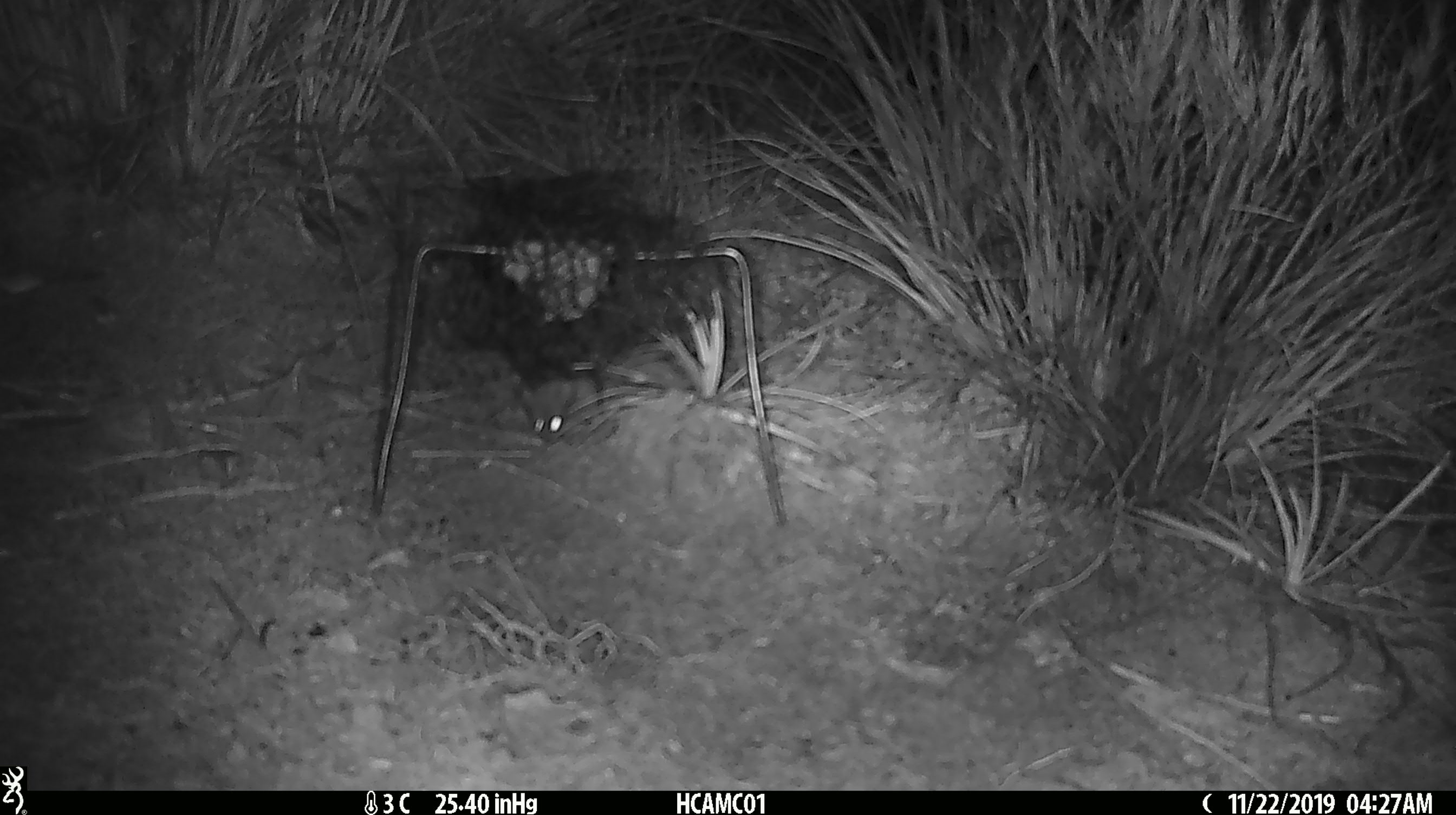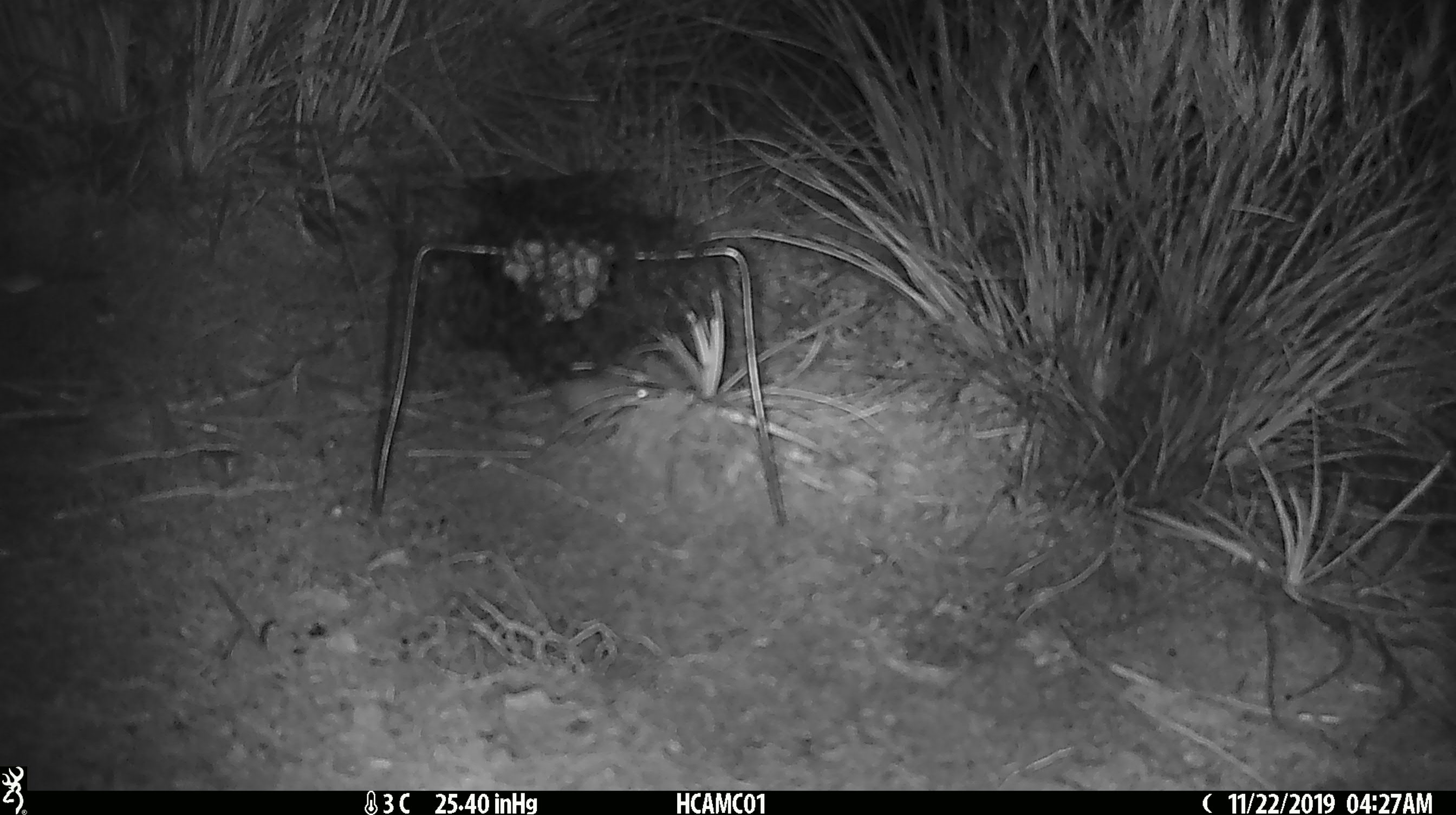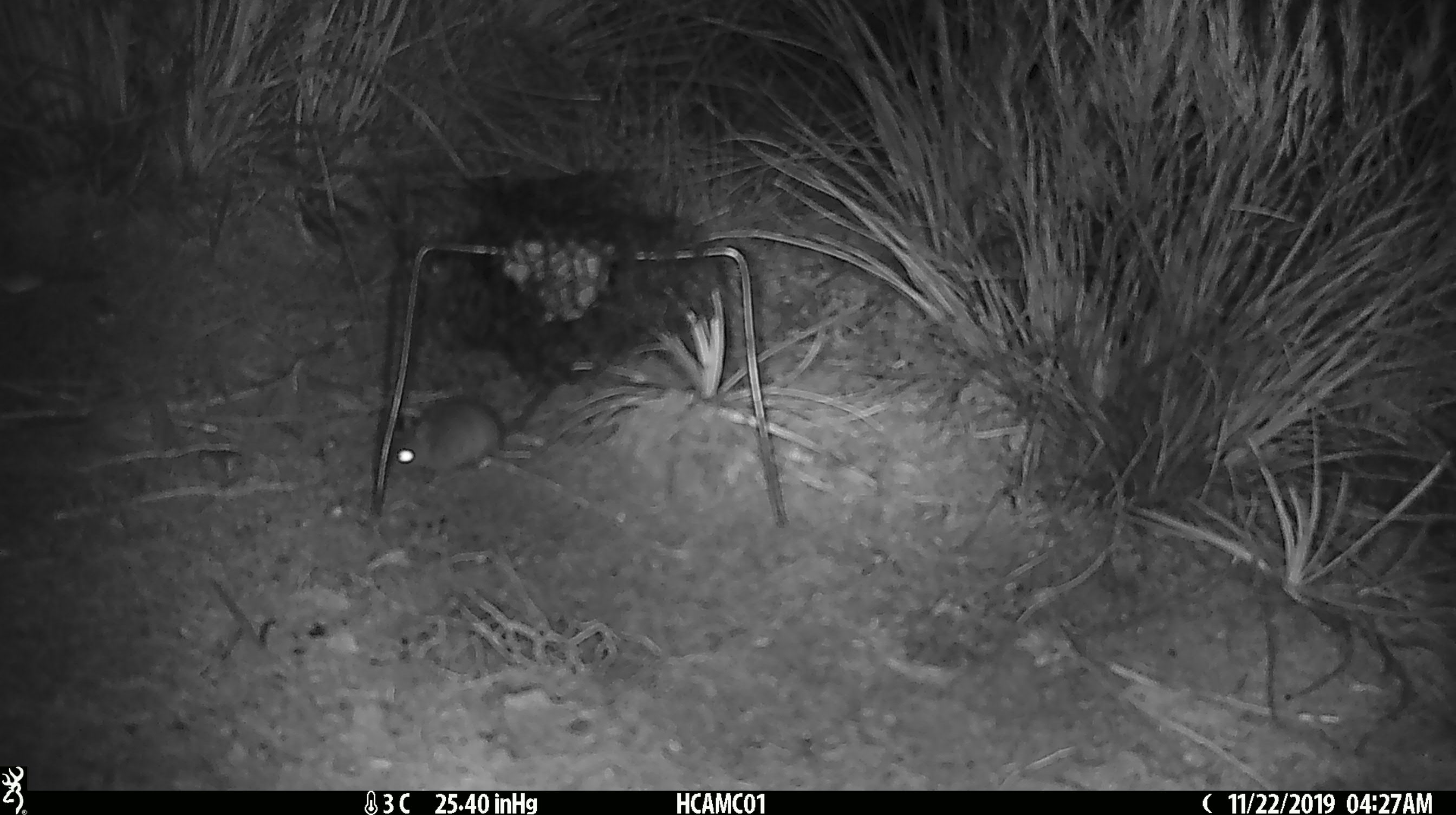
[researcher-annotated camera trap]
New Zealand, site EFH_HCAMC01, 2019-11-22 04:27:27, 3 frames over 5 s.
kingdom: Animalia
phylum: Chordata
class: Mammalia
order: Rodentia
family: Muridae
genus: Mus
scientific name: Mus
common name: mouse